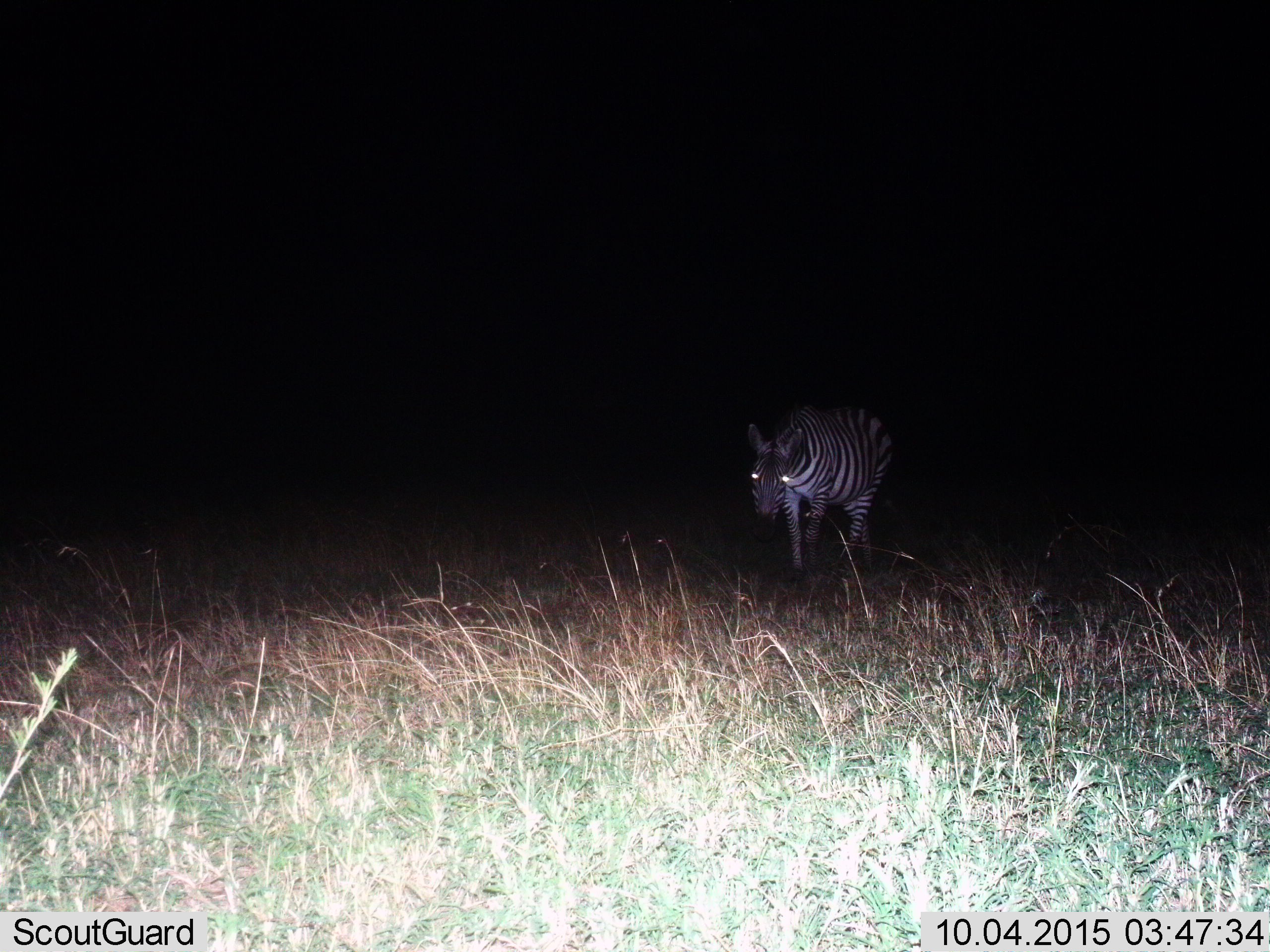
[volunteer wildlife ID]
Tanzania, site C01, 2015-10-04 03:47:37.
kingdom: Animalia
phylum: Chordata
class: Mammalia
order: Perissodactyla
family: Equidae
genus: Equus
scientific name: Equus quagga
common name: plains zebra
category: zebra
Zebra (plains zebra) (Equus quagga), count 1. Behavior (volunteer vote fractions): standing 6%, resting 0%, moving 88%, interacting 0%. Young present (vote fraction): 0%. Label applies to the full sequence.